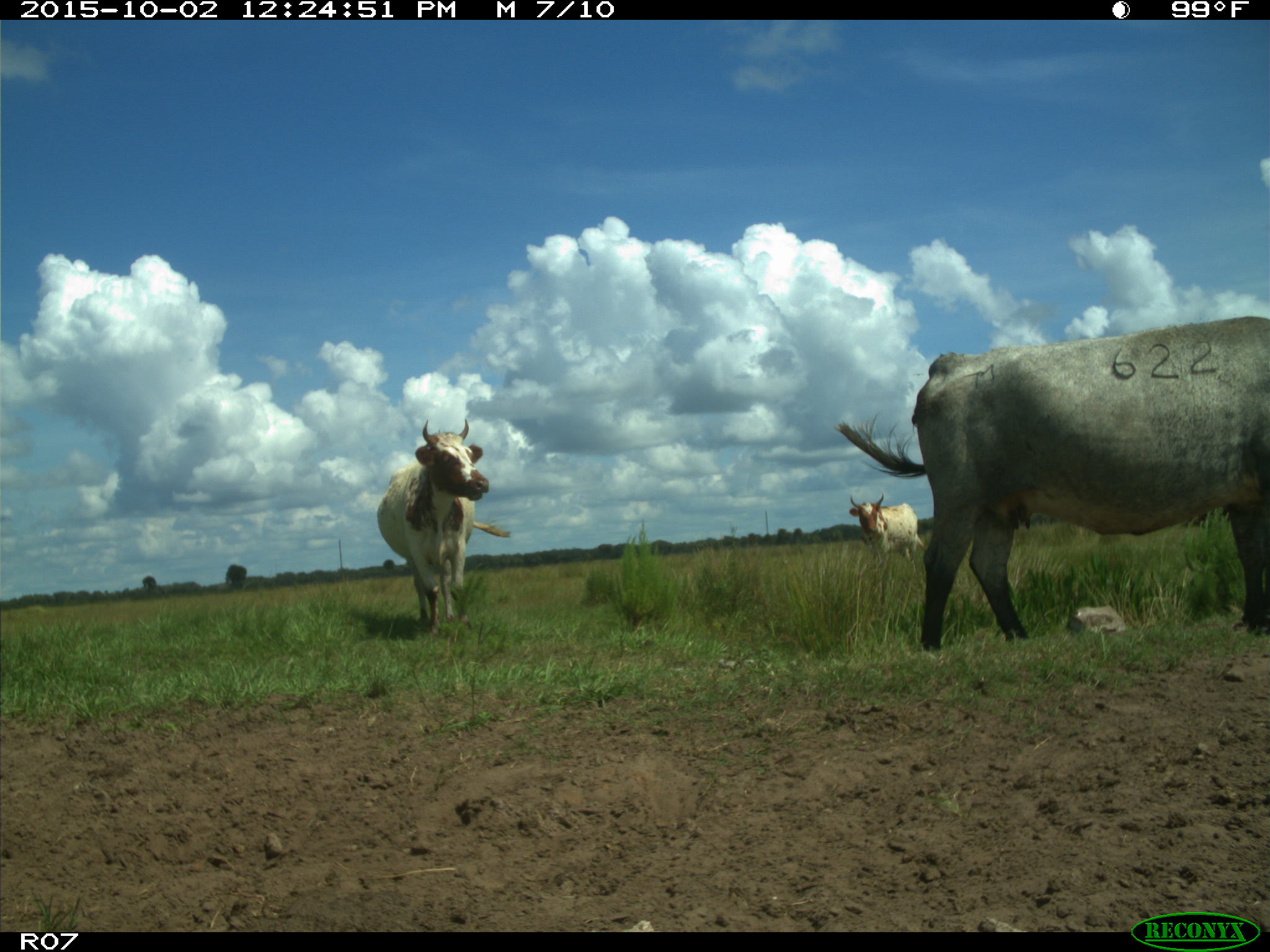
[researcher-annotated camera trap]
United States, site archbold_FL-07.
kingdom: Animalia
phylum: Chordata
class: Mammalia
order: Artiodactyla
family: Bovidae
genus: Bos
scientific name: Bos taurus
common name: domestic cow